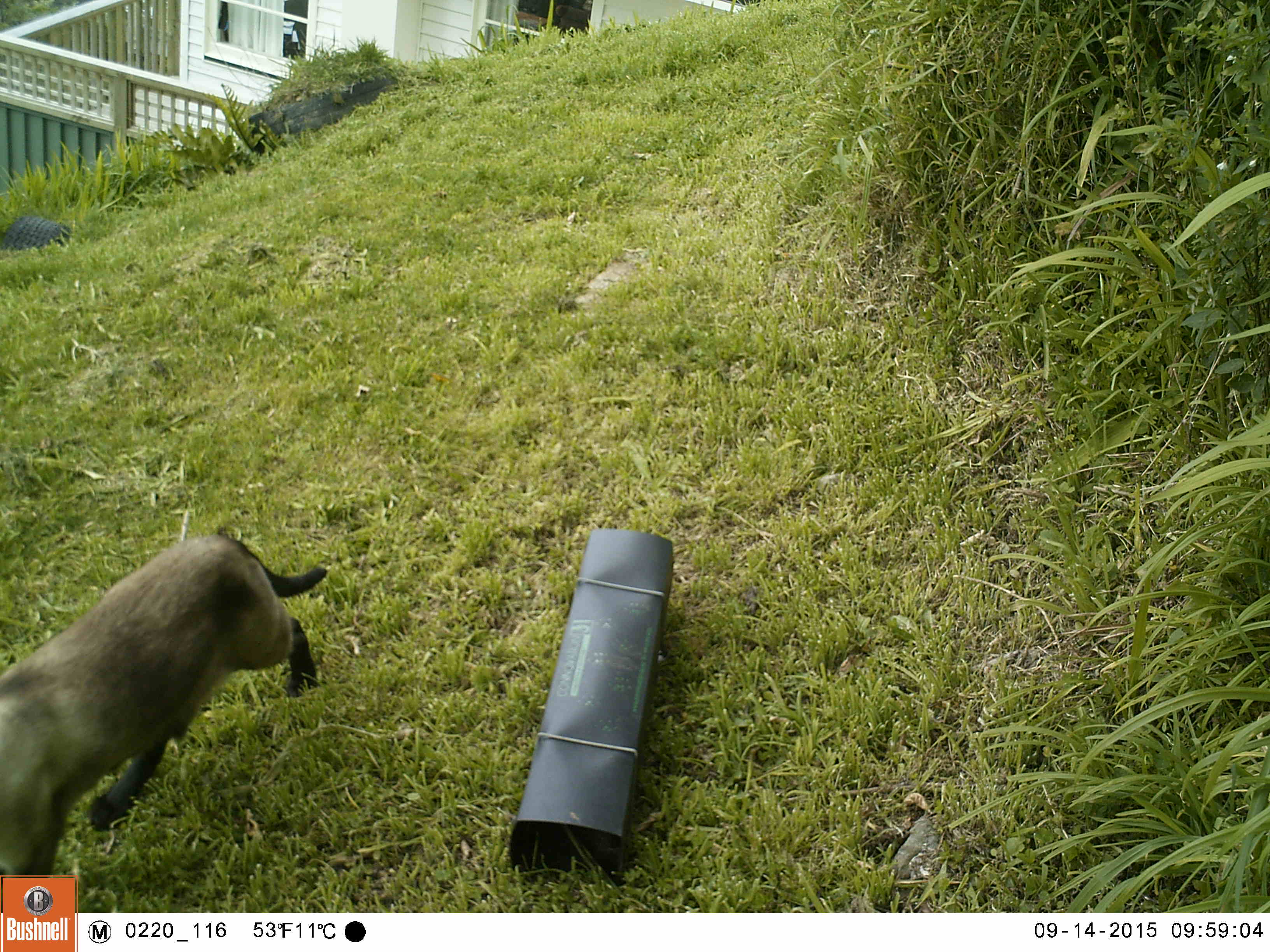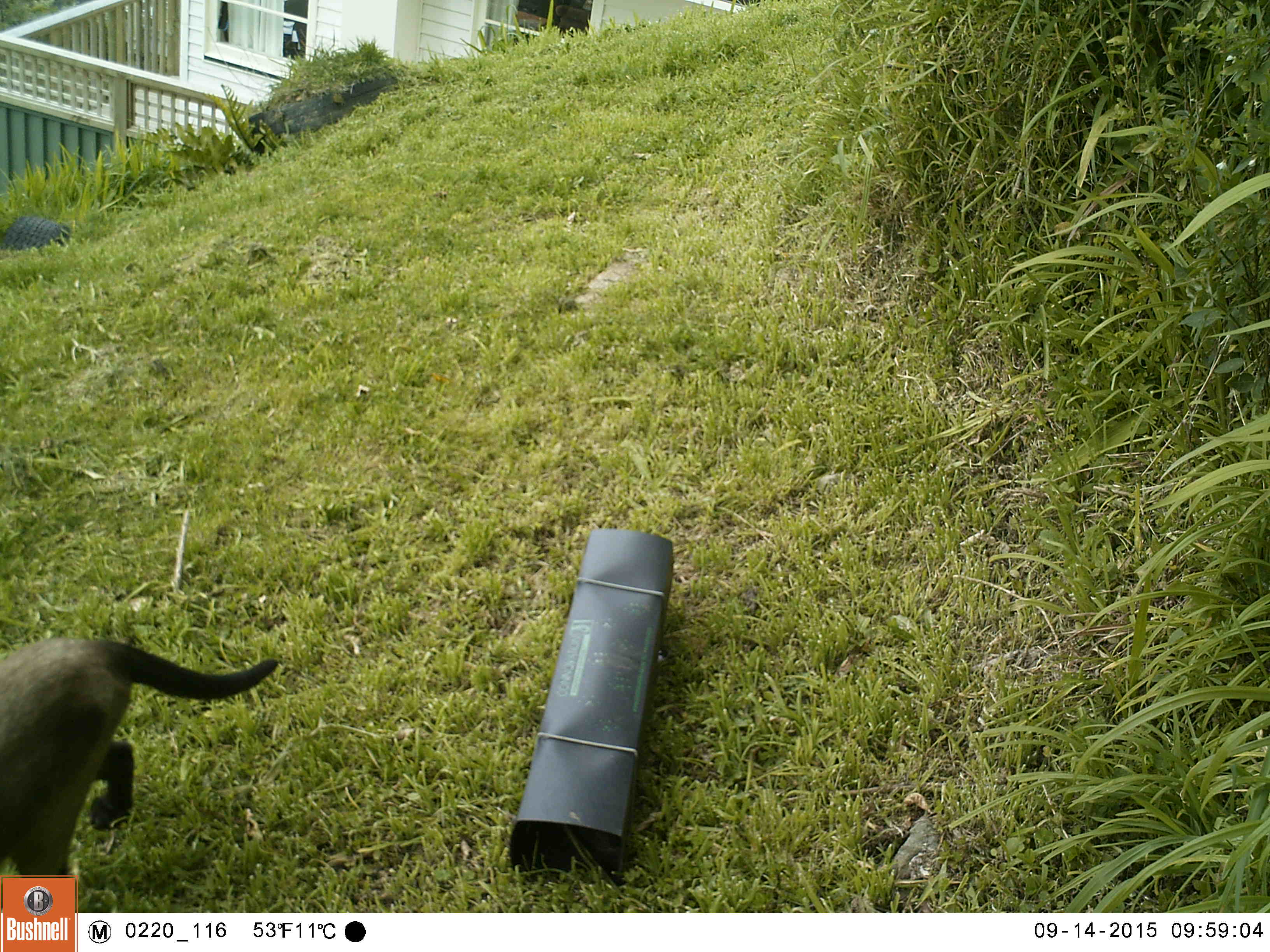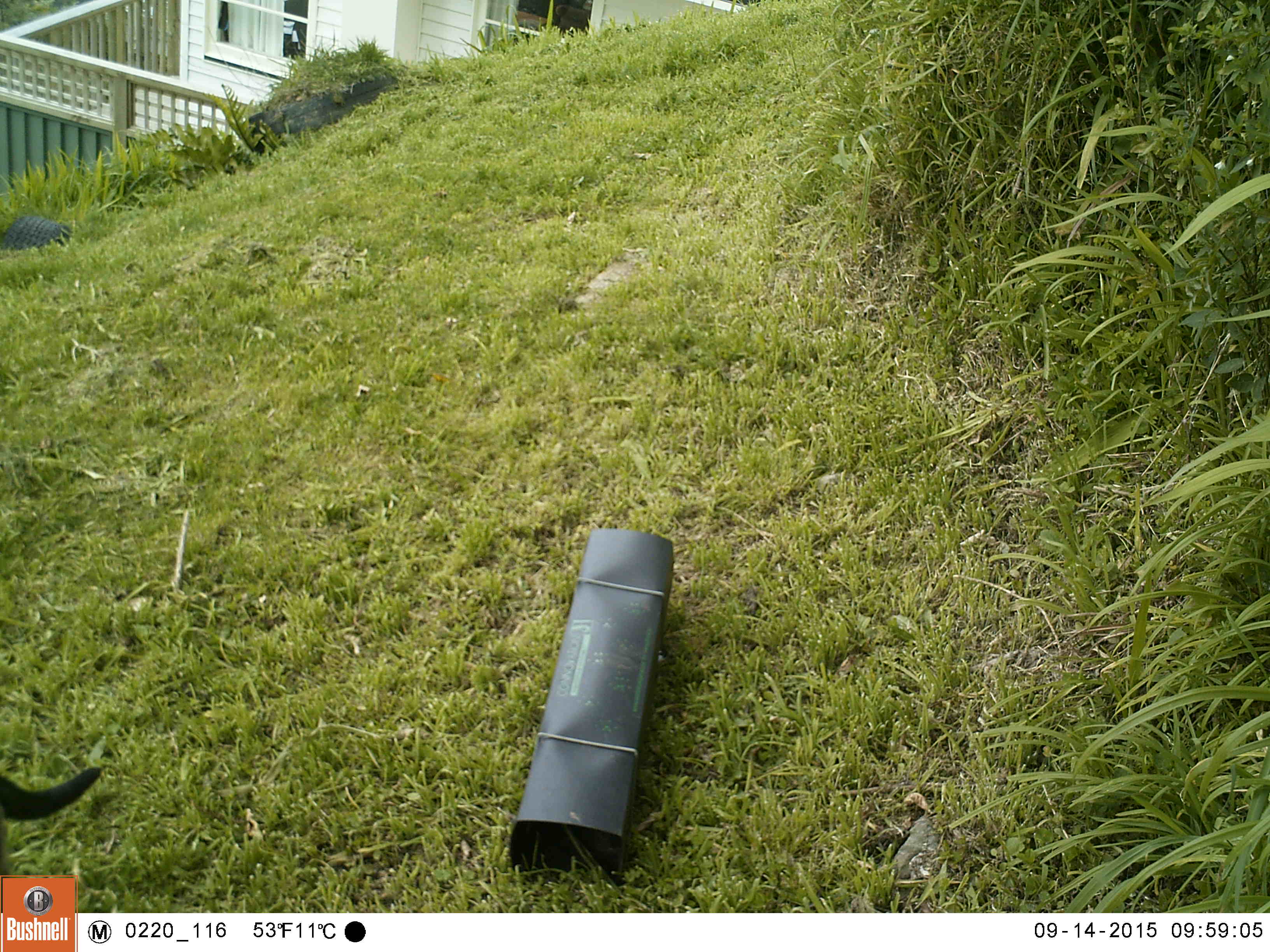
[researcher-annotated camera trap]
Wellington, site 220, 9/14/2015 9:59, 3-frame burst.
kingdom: Animalia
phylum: Chordata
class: Mammalia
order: Carnivora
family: Felidae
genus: Felis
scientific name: Felis catus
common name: cat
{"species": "cat (Felis catus)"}